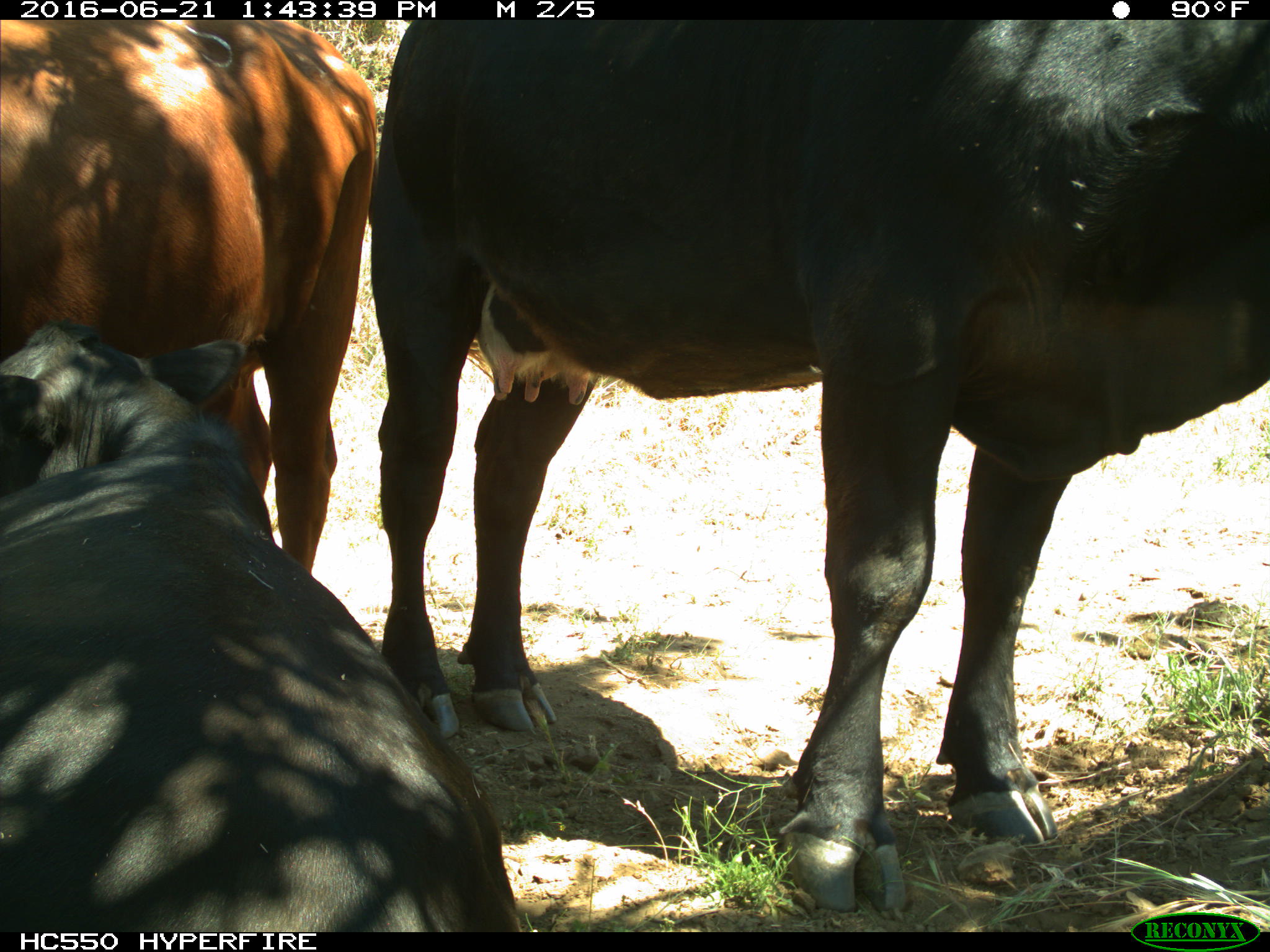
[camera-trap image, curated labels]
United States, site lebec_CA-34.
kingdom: Animalia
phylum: Chordata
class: Mammalia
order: Artiodactyla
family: Bovidae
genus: Bos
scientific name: Bos taurus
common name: domestic cow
Bos taurus (domestic cow).